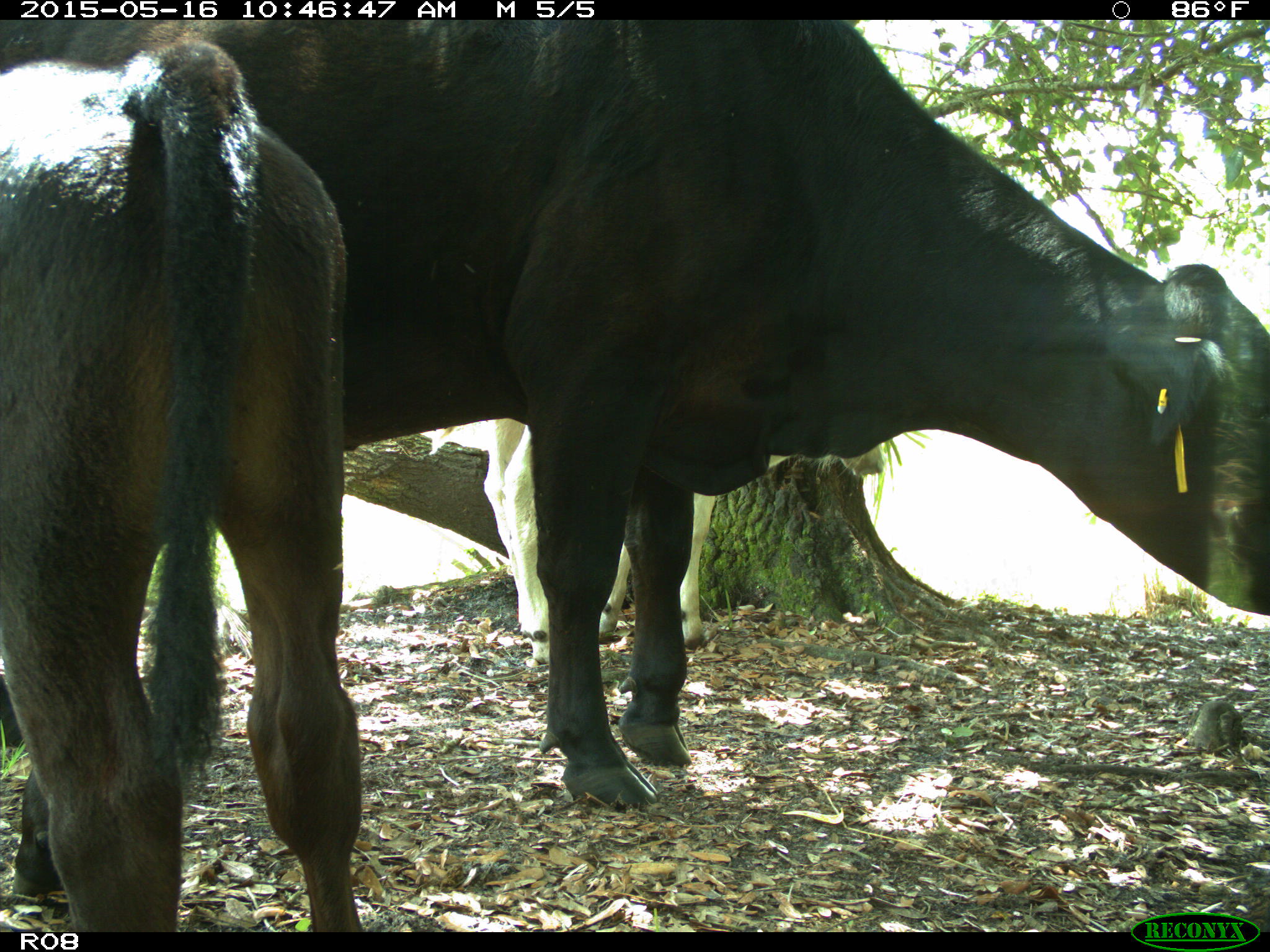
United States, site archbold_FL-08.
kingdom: Animalia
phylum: Chordata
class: Mammalia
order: Artiodactyla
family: Bovidae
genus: Bos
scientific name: Bos taurus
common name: domestic cow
Bos taurus (domestic cow).